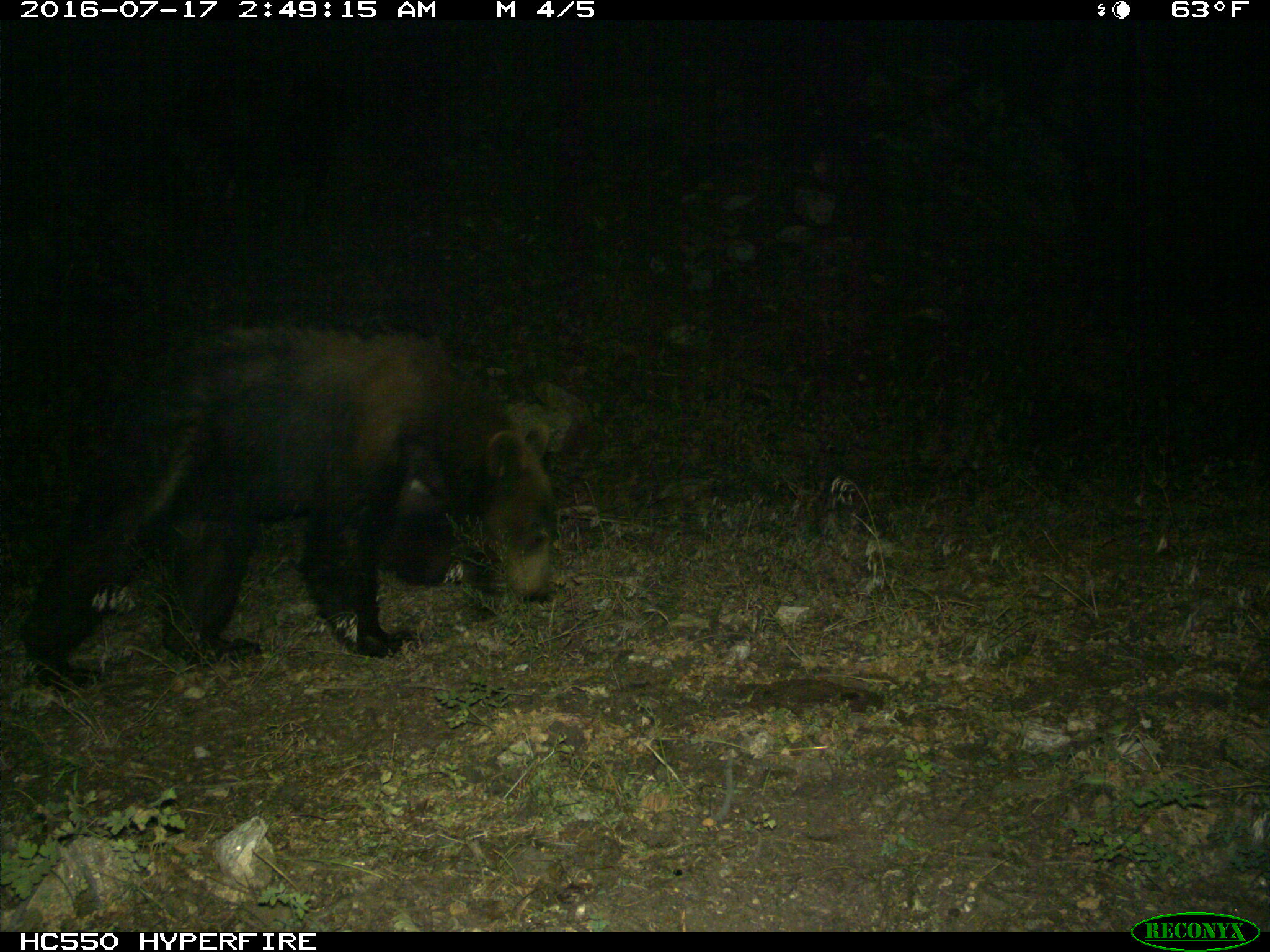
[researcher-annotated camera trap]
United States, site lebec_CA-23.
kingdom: Animalia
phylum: Chordata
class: Mammalia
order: Carnivora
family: Ursidae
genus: Ursus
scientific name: Ursus americanus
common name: american black bear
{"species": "Ursus americanus (american black bear)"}